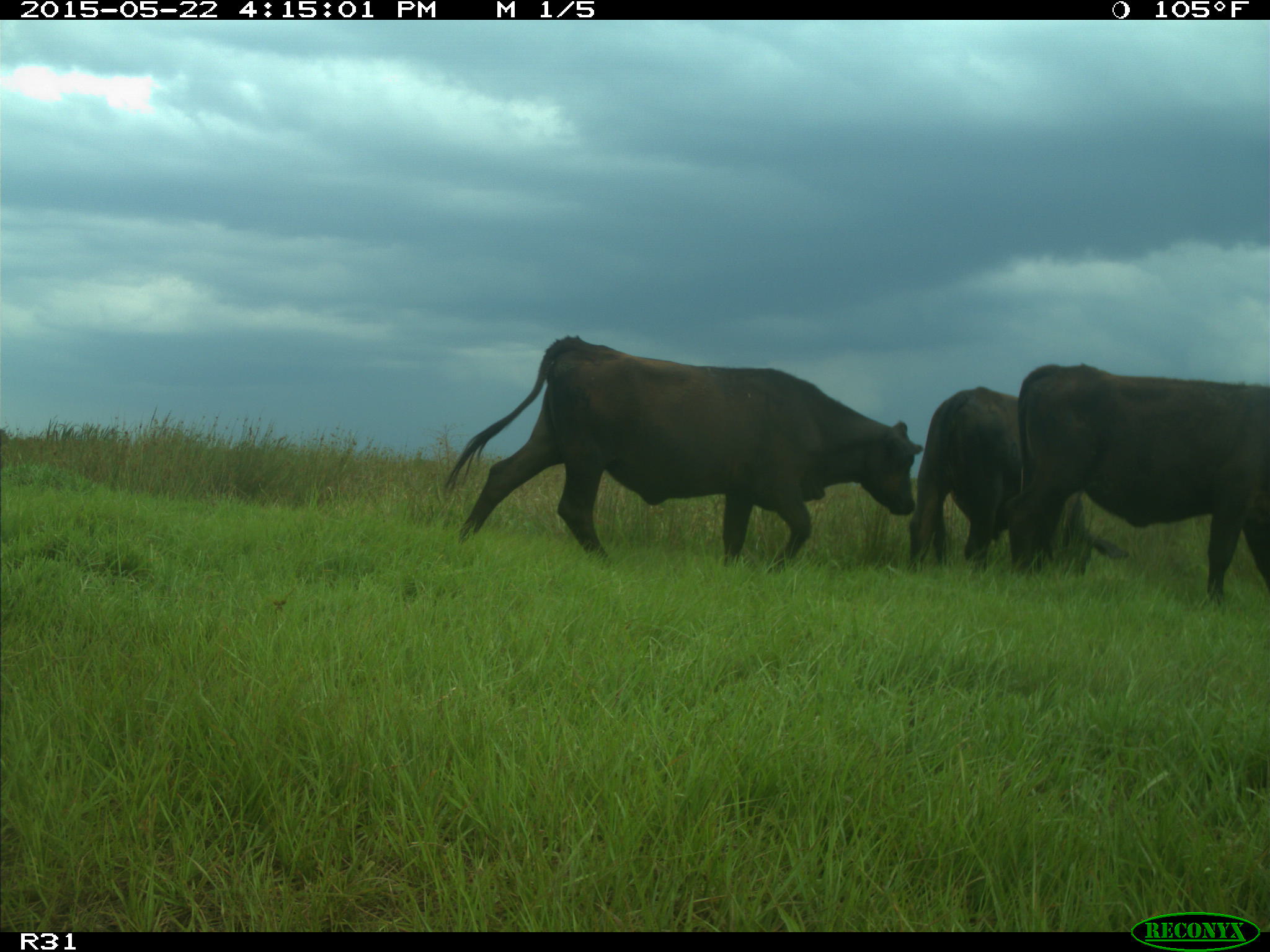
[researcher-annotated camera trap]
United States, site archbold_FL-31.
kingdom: Animalia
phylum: Chordata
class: Mammalia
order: Artiodactyla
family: Bovidae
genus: Bos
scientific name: Bos taurus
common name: domestic cow